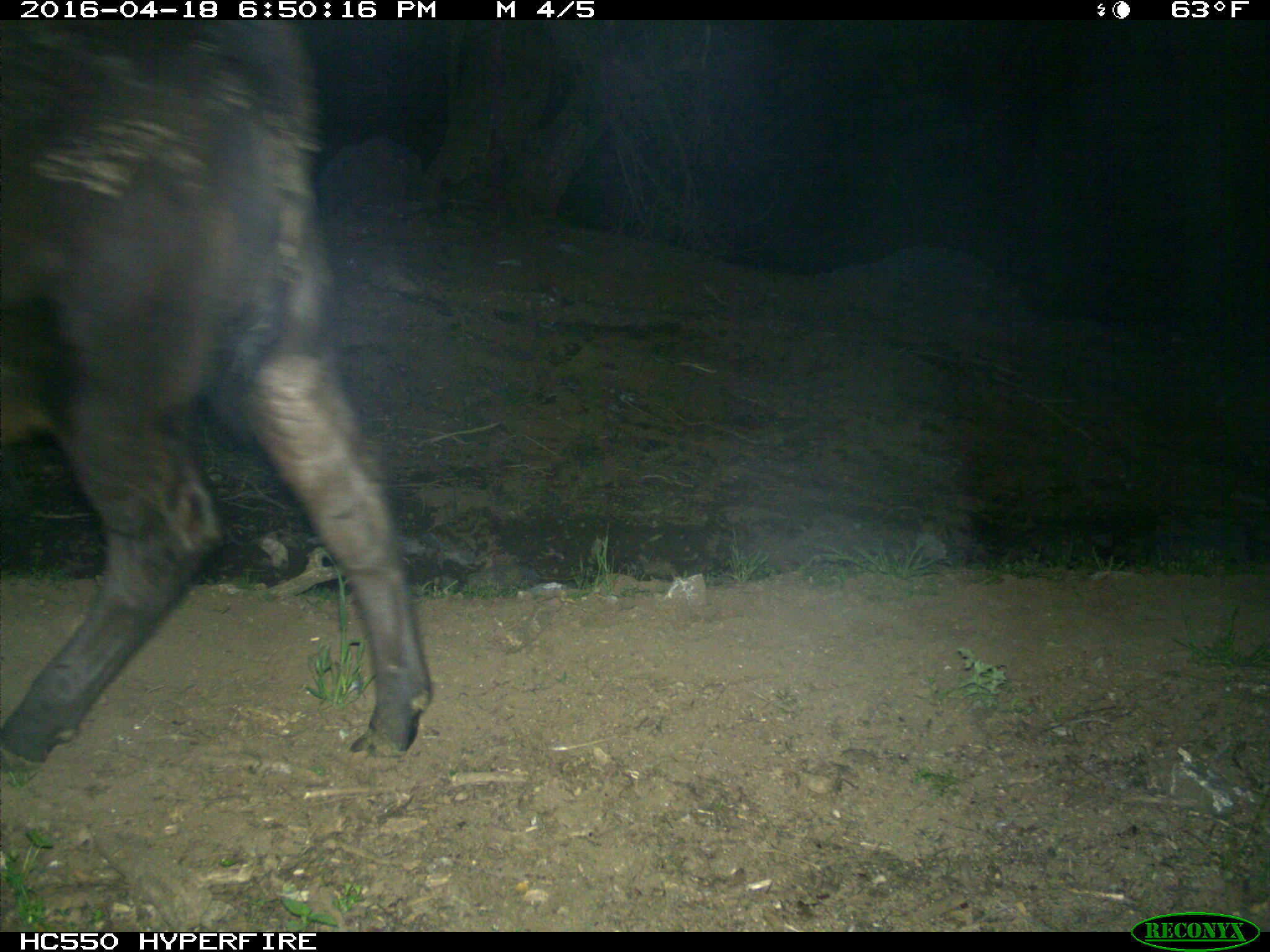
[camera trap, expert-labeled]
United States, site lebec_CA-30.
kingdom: Animalia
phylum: Chordata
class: Mammalia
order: Artiodactyla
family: Bovidae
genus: Bos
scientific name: Bos taurus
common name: domestic cow